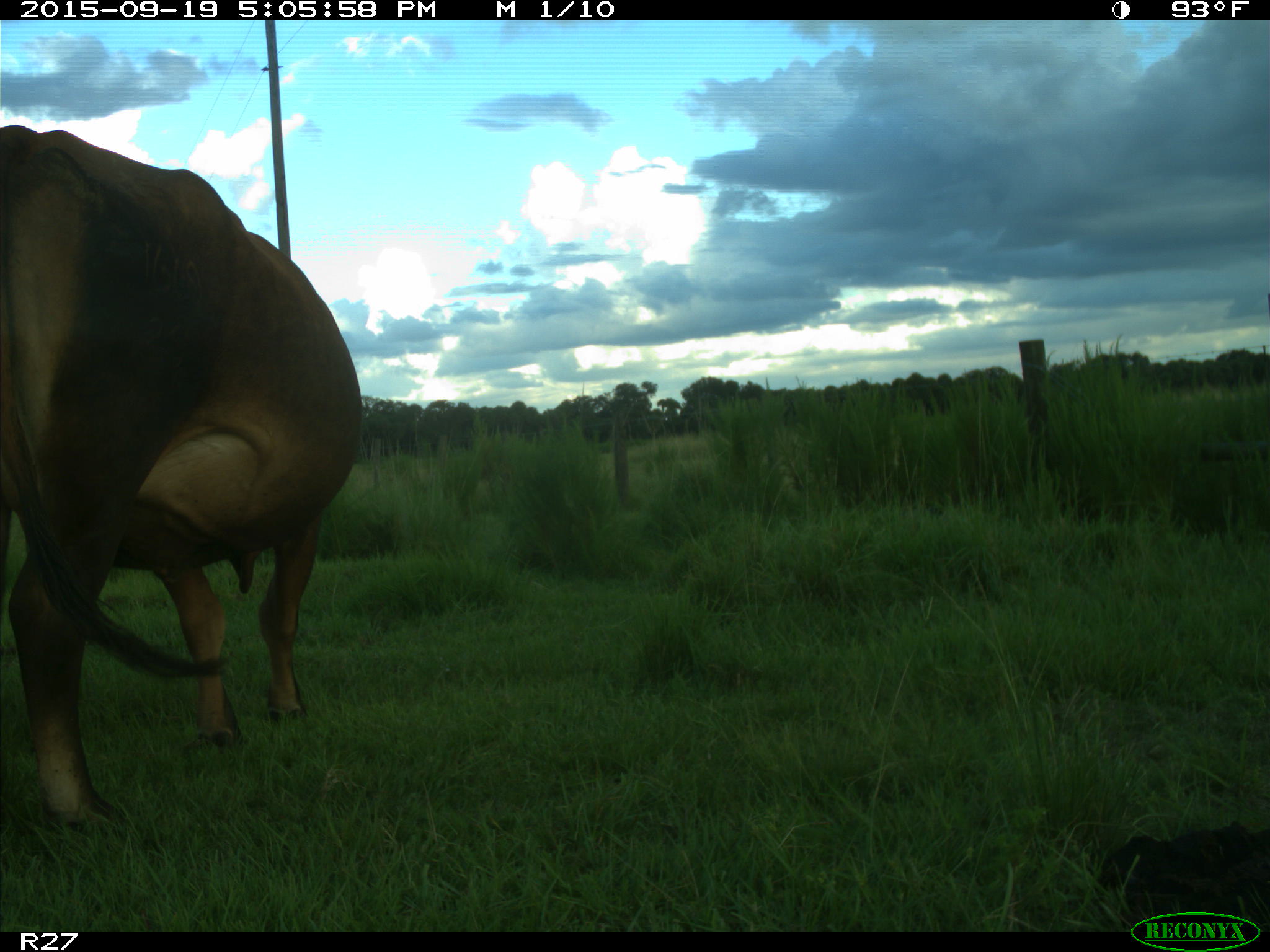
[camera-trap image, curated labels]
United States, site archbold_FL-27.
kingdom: Animalia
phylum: Chordata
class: Mammalia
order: Artiodactyla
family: Bovidae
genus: Bos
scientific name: Bos taurus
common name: domestic cow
Bos taurus (domestic cow).